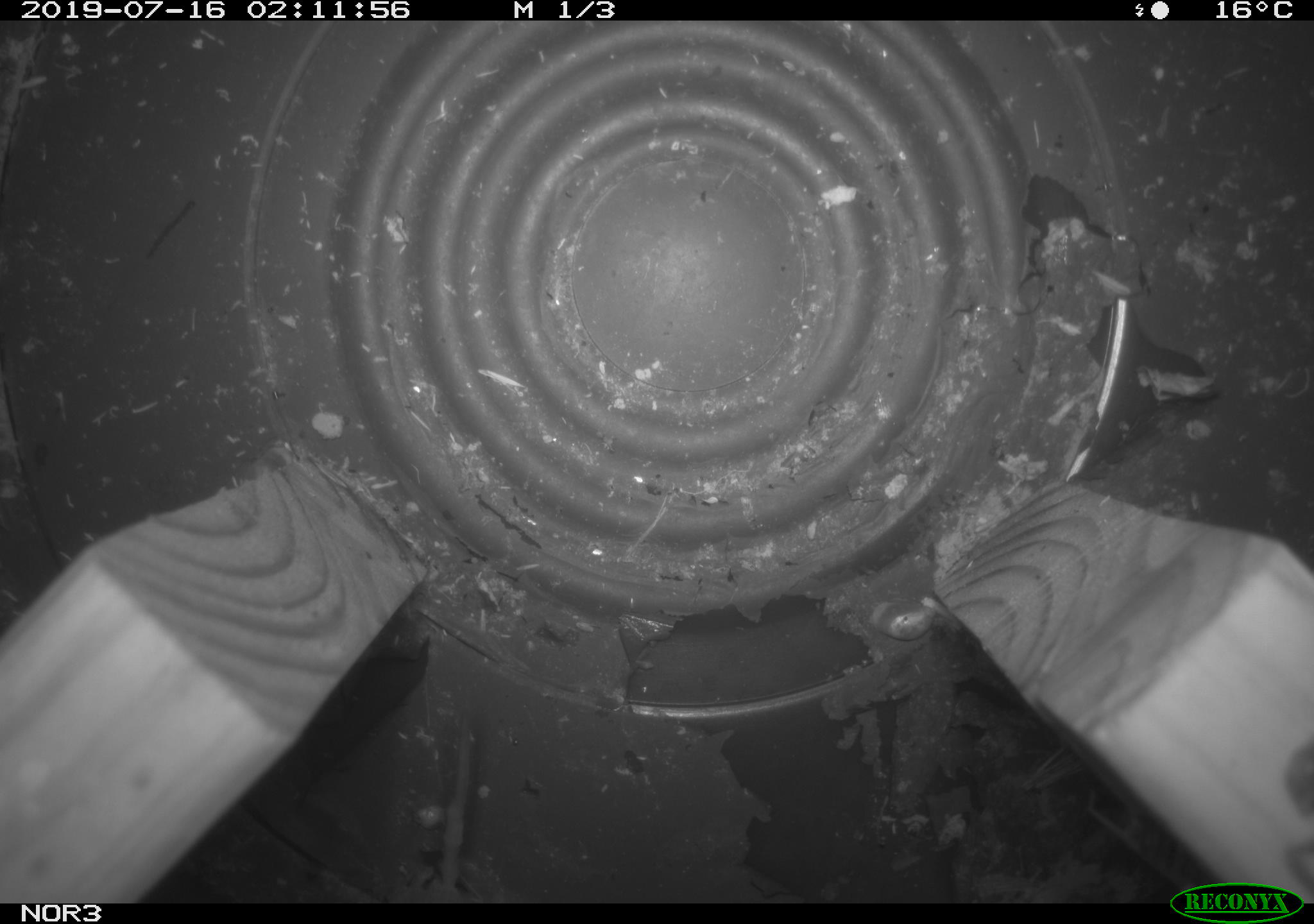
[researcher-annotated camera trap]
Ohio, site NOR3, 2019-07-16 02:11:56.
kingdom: Animalia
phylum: Chordata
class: Mammalia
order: Eulipotyphla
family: Soricidae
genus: Sorex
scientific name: Sorex cinereus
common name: masked shrew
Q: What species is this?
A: Masked shrew (Sorex cinereus).